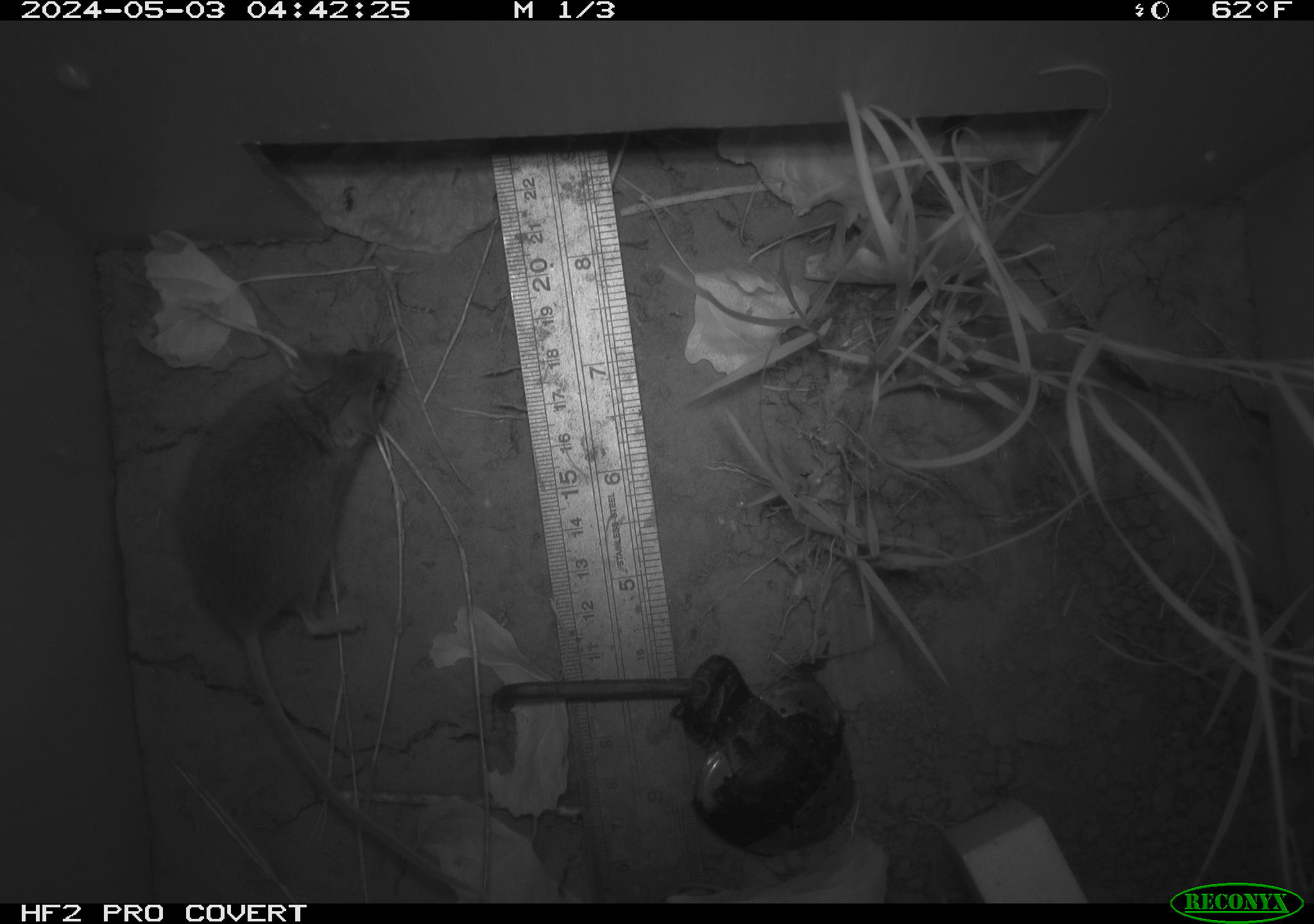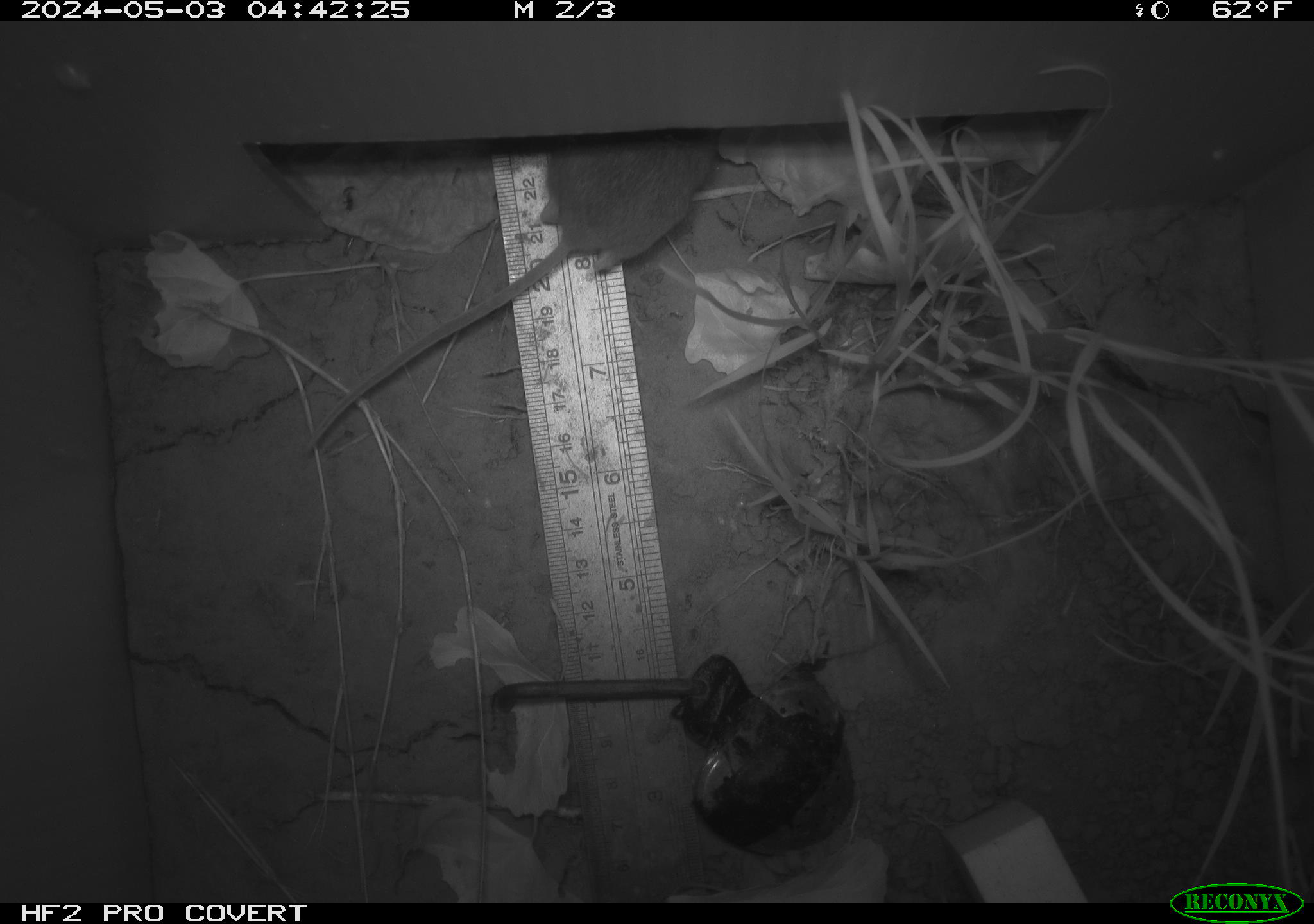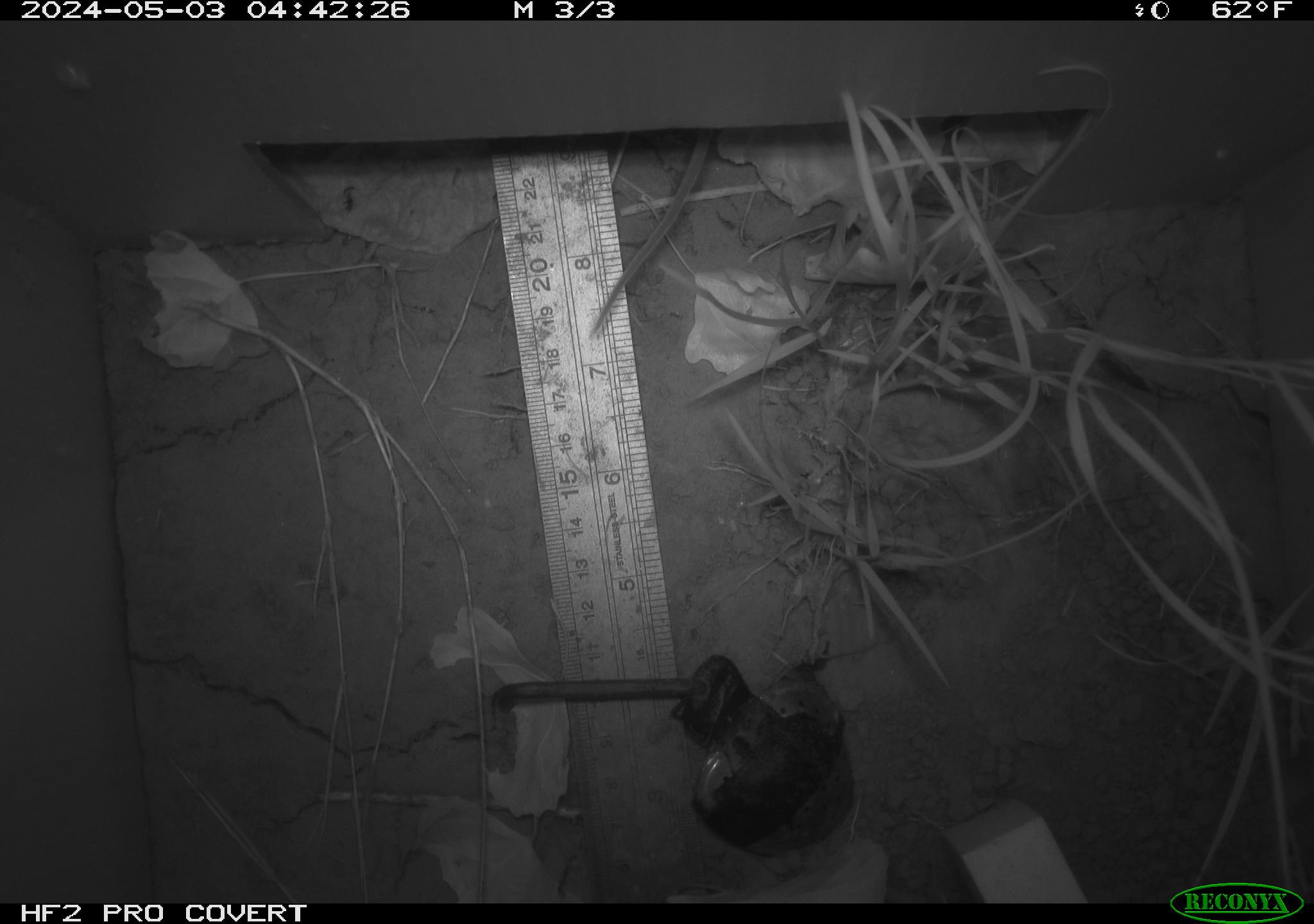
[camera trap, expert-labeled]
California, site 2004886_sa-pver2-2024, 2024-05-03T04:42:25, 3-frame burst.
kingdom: Animalia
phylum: Chordata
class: Mammalia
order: Rodentia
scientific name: Rodentia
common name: mouse species